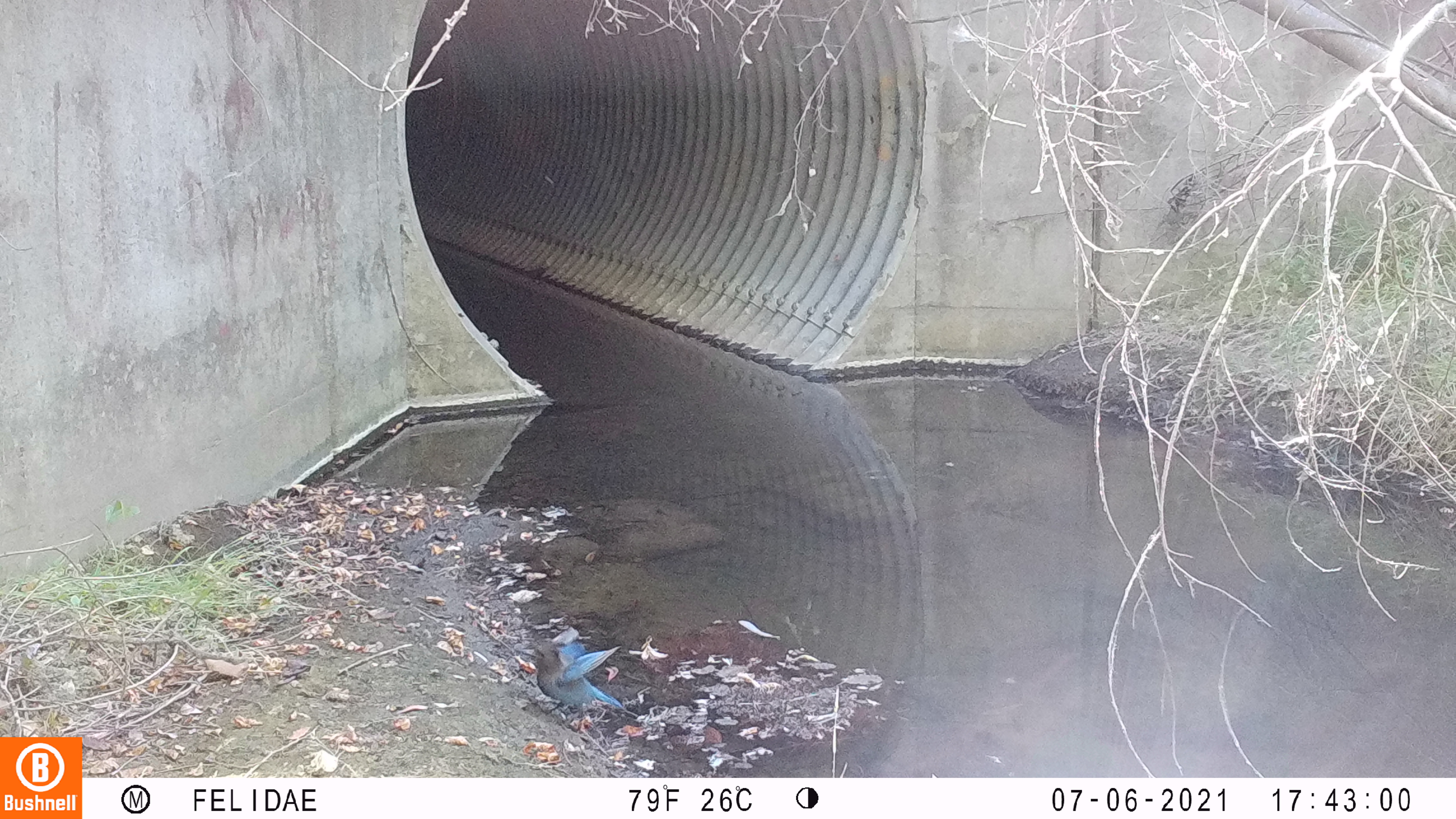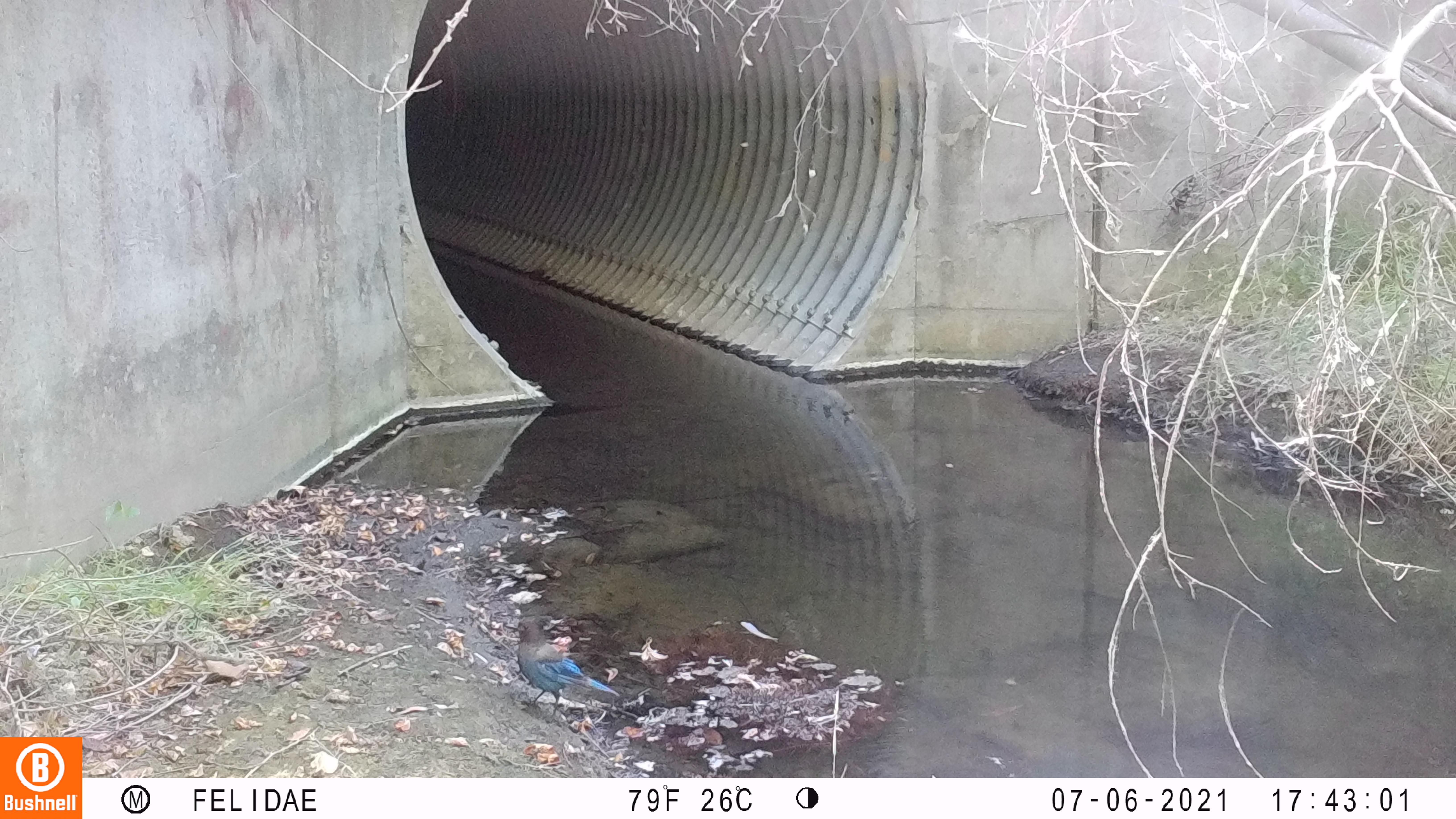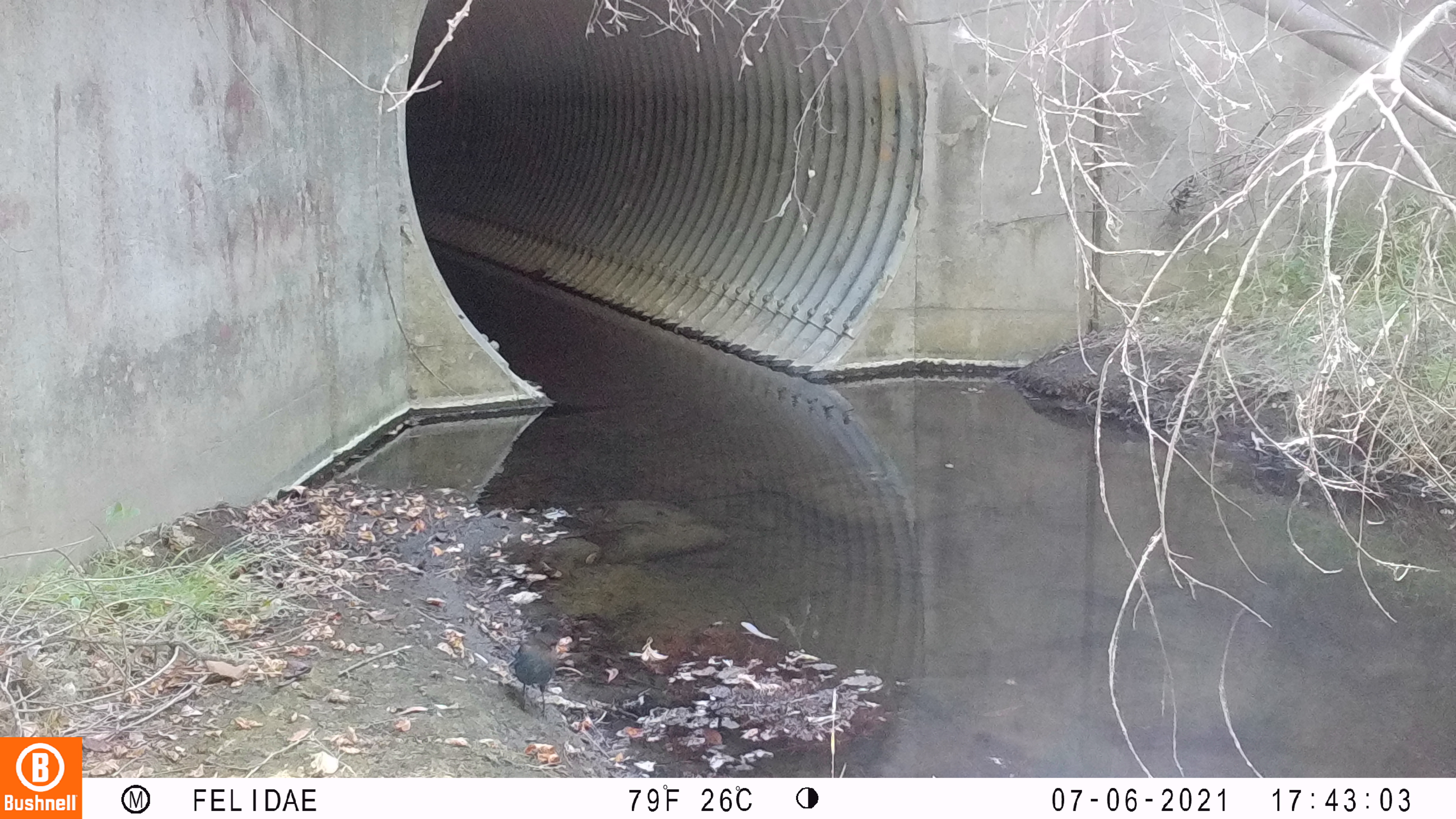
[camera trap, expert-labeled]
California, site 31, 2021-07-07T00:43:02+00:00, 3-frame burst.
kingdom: Animalia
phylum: Chordata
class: Aves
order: Passeriformes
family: Corvidae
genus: Cyanocitta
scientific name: Cyanocitta stelleri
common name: steller's jay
Steller's jay (Cyanocitta stelleri).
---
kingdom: Animalia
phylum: Chordata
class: Aves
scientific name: Aves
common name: bird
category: unknown bird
Unknown bird (bird) (Aves).